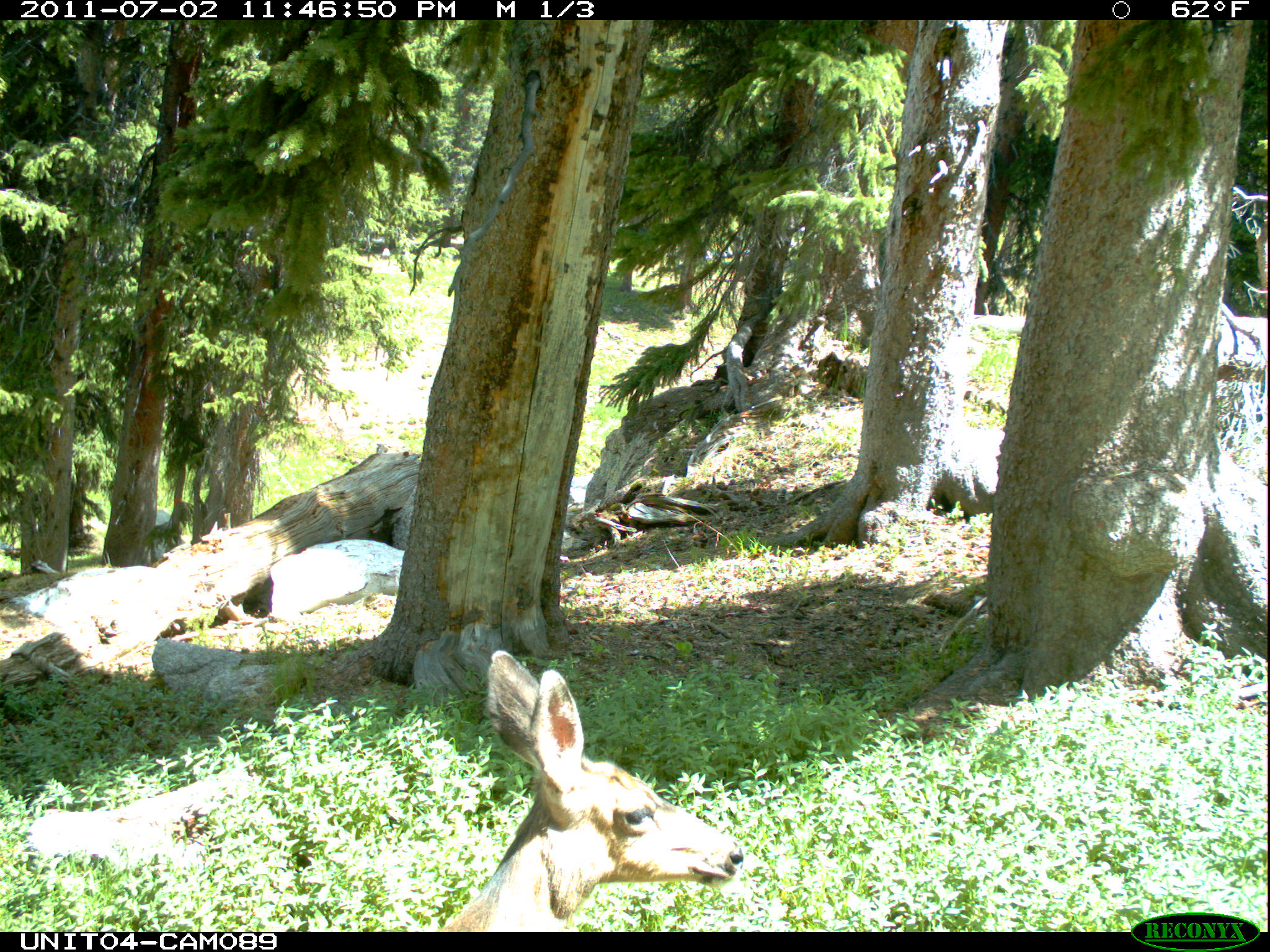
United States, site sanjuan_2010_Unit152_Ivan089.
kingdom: Animalia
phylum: Chordata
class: Mammalia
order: Artiodactyla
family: Cervidae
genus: Odocoileus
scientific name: Odocoileus hemionus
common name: mule deer